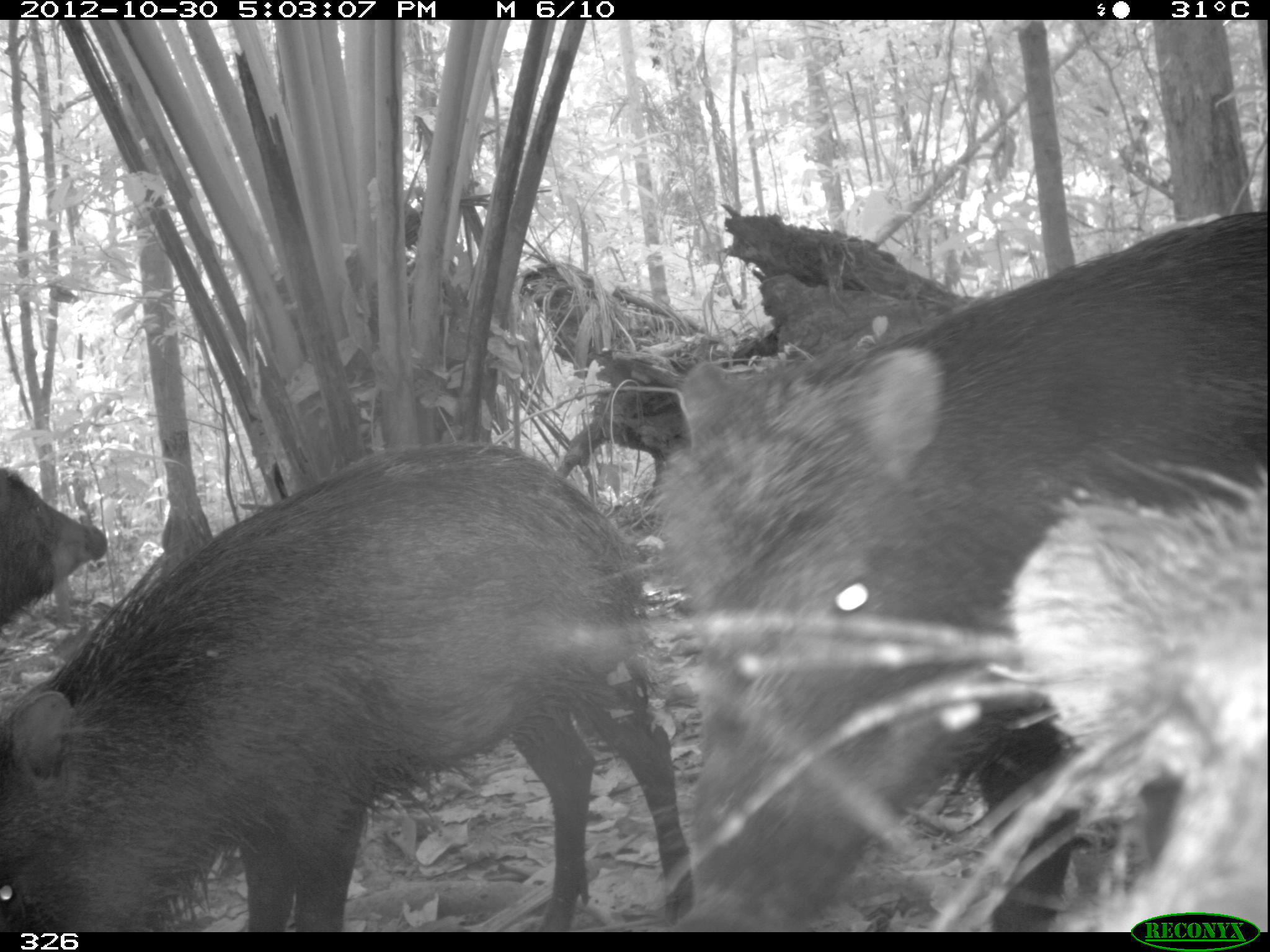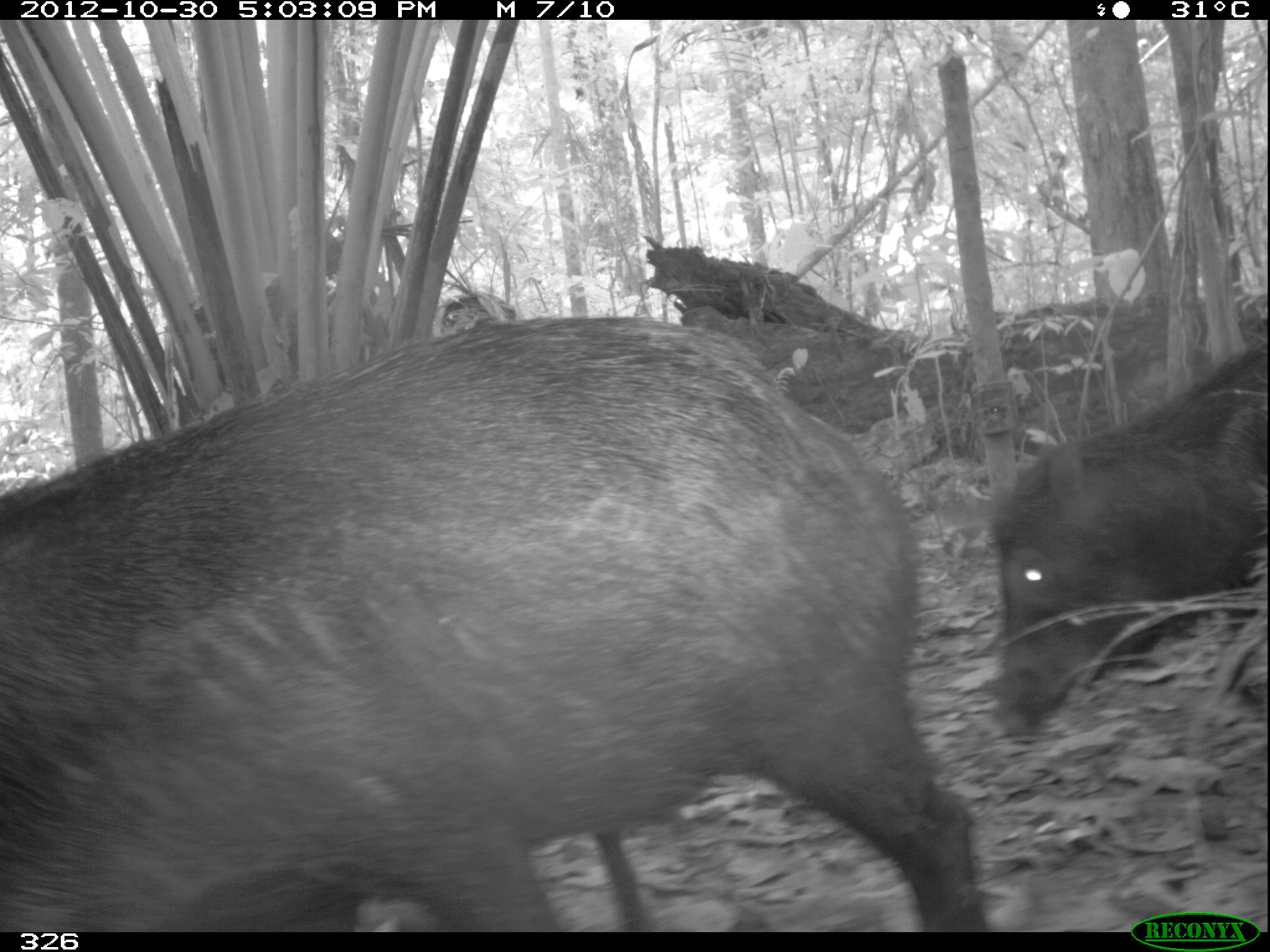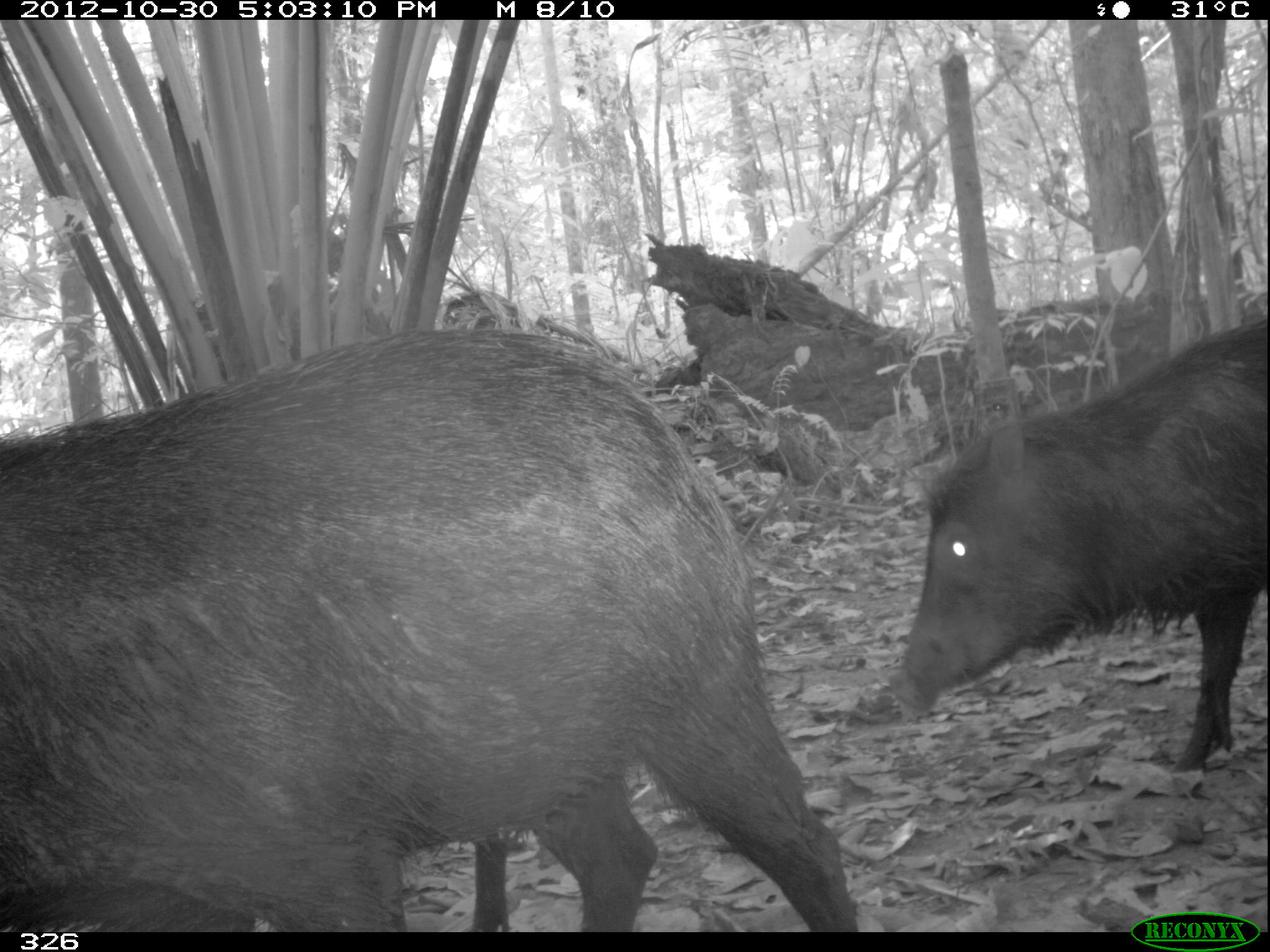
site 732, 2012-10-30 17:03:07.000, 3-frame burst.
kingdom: Animalia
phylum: Chordata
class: Mammalia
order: Artiodactyla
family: Tayassuidae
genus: Tayassu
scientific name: Tayassu pecari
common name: white-lipped peccary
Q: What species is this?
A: Tayassu pecari (white-lipped peccary).